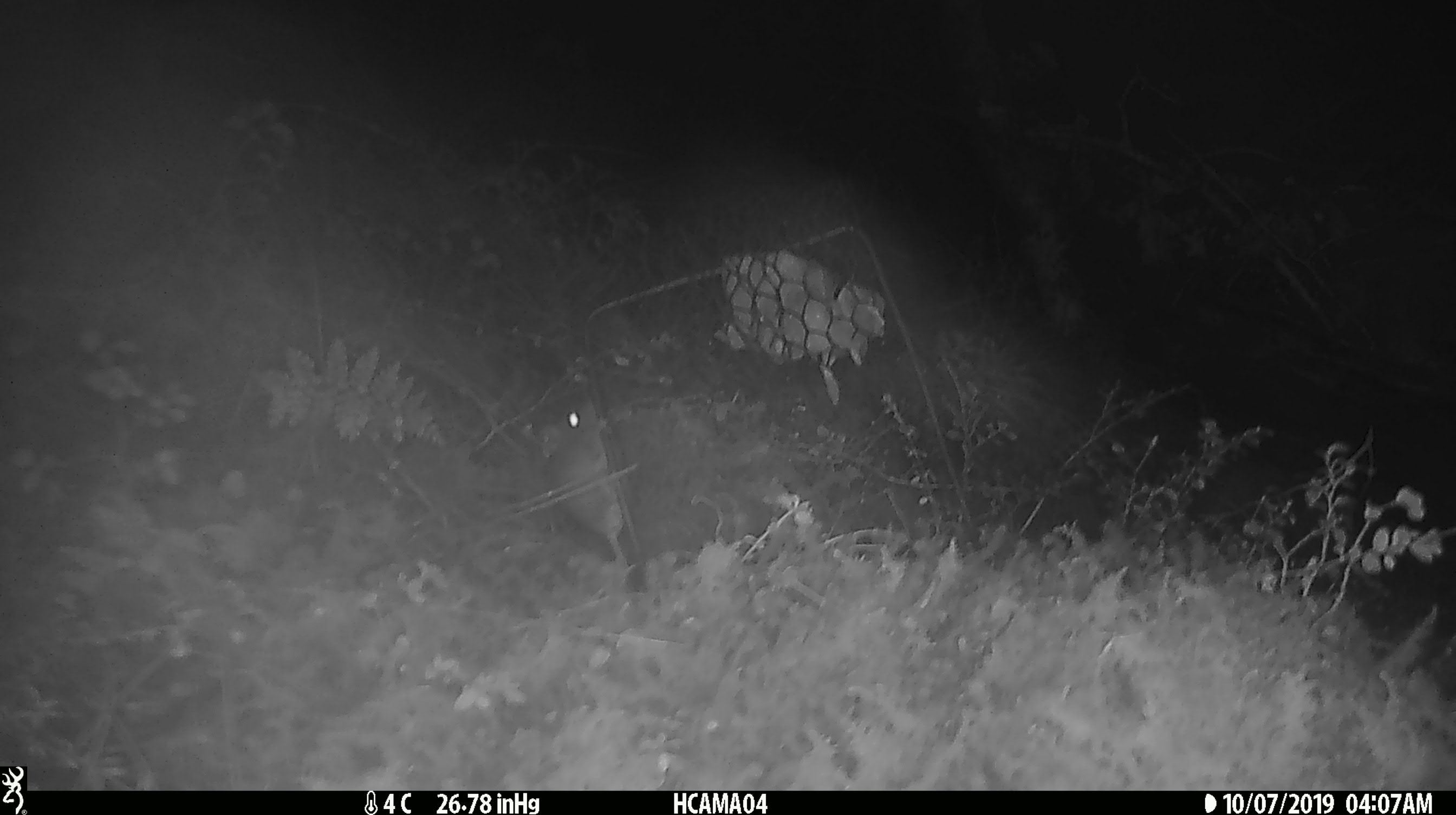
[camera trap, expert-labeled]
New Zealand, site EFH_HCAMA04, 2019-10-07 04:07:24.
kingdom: Animalia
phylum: Chordata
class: Mammalia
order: Rodentia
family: Muridae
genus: Mus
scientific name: Mus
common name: mouse